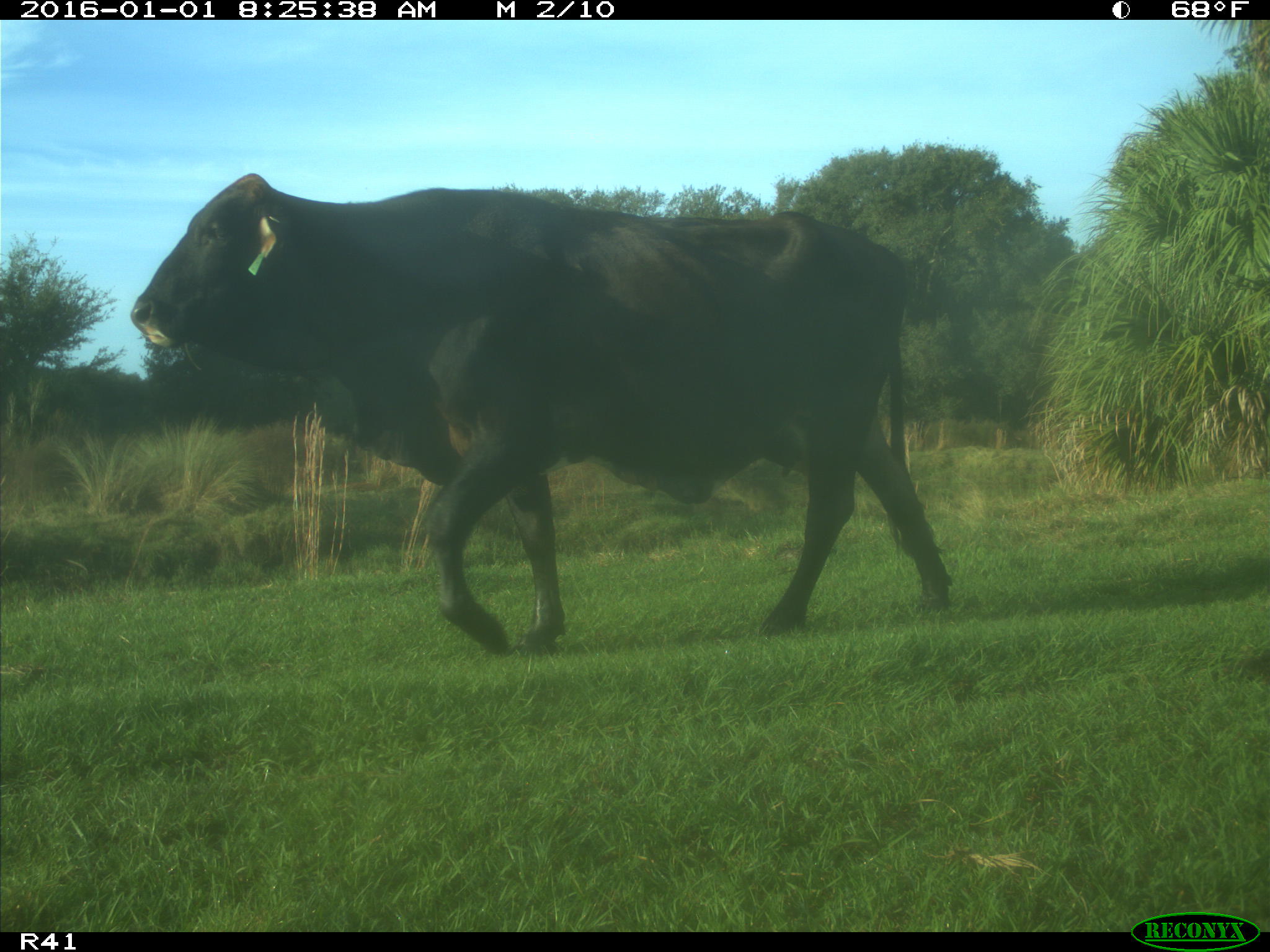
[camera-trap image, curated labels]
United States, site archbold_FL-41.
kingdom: Animalia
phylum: Chordata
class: Mammalia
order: Artiodactyla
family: Bovidae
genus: Bos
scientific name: Bos taurus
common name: domestic cow